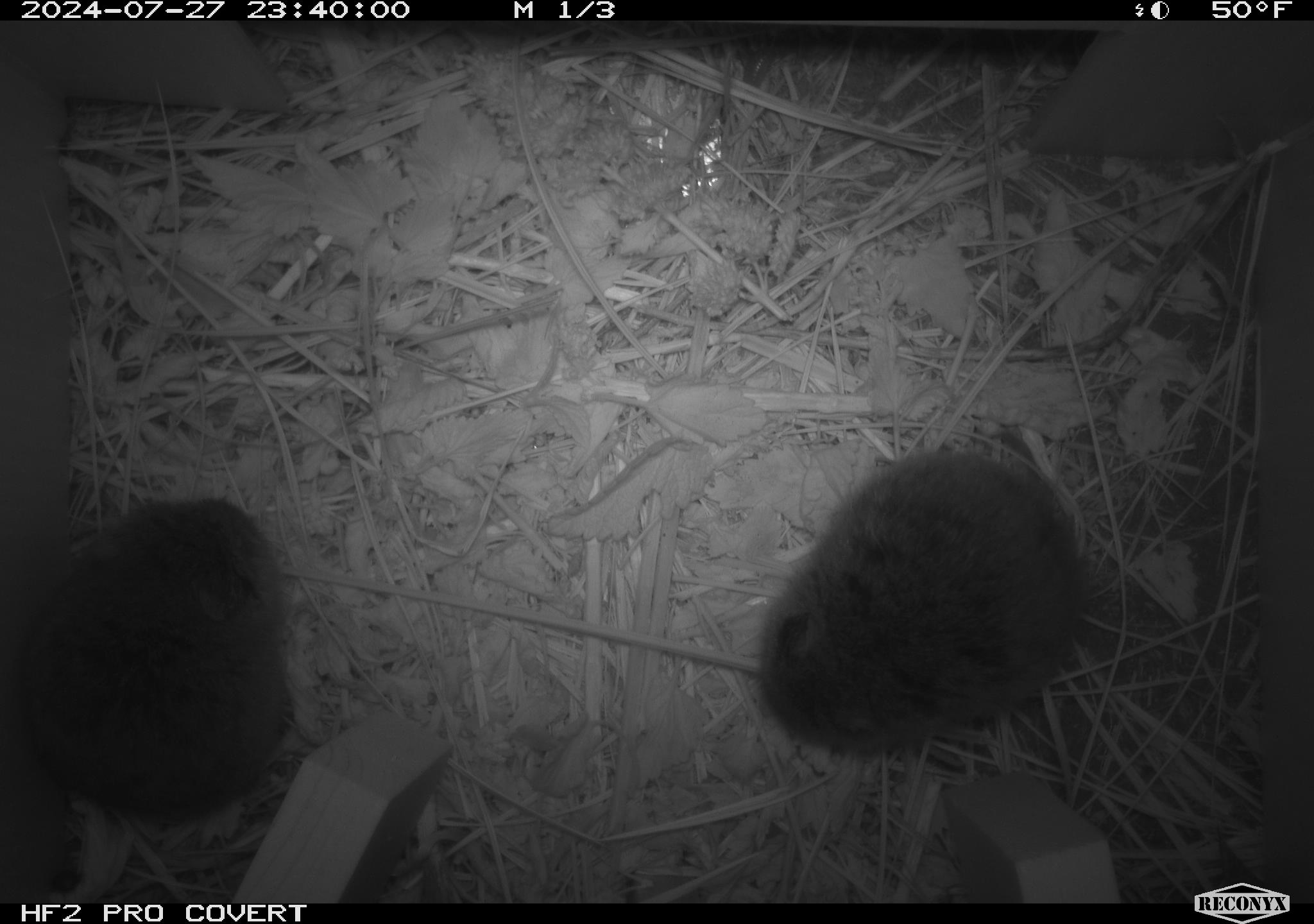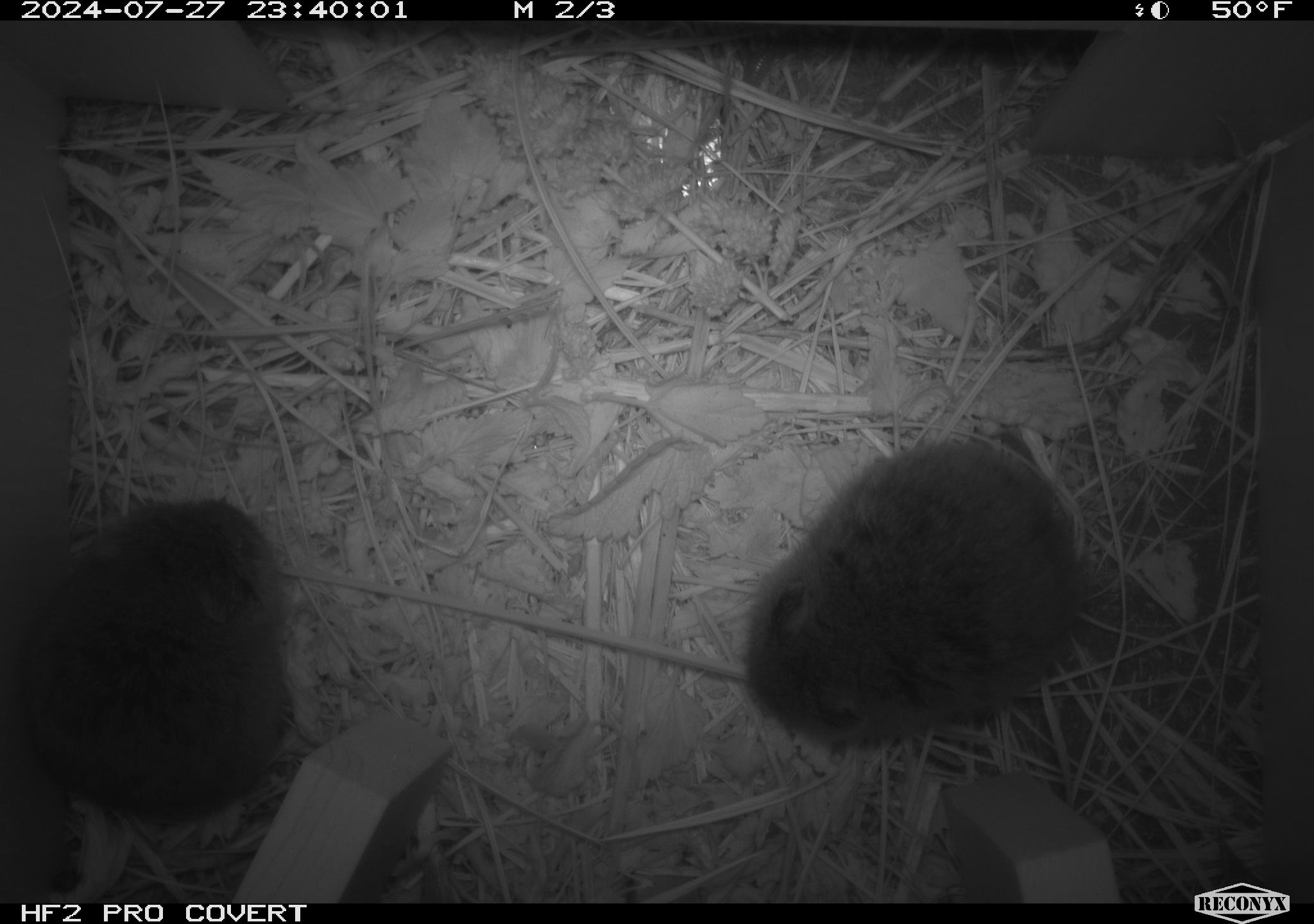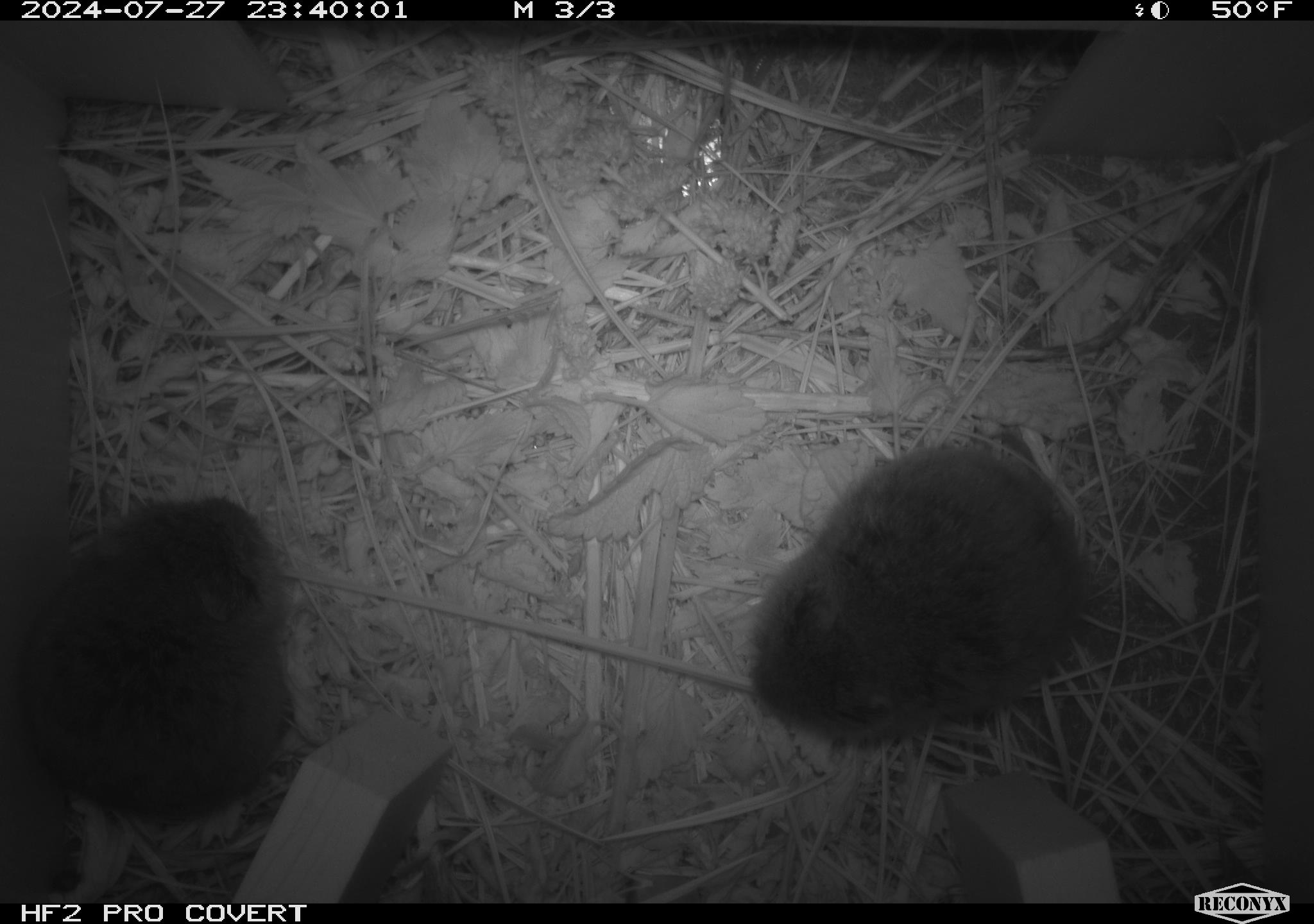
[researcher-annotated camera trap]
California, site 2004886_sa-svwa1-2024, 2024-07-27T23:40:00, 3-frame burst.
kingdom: Animalia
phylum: Chordata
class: Mammalia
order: Rodentia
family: Cricetidae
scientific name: Arvicolinae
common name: voles, lemmings, and muskrats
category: arvicolinae subfamily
Arvicolinae subfamily (voles, lemmings, and muskrats) (Arvicolinae).